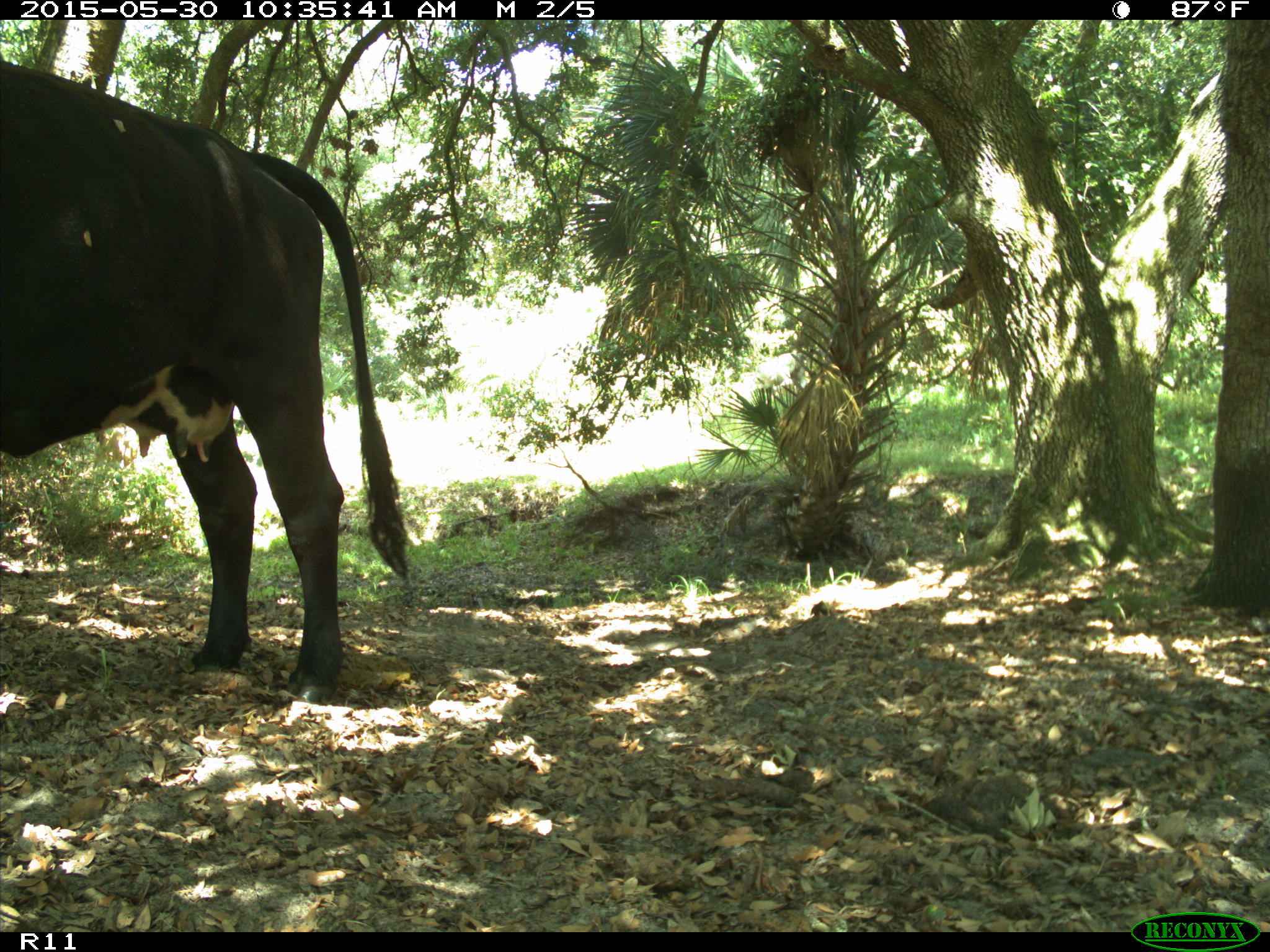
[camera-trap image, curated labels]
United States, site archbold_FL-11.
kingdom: Animalia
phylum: Chordata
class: Mammalia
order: Artiodactyla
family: Bovidae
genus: Bos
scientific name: Bos taurus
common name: domestic cow